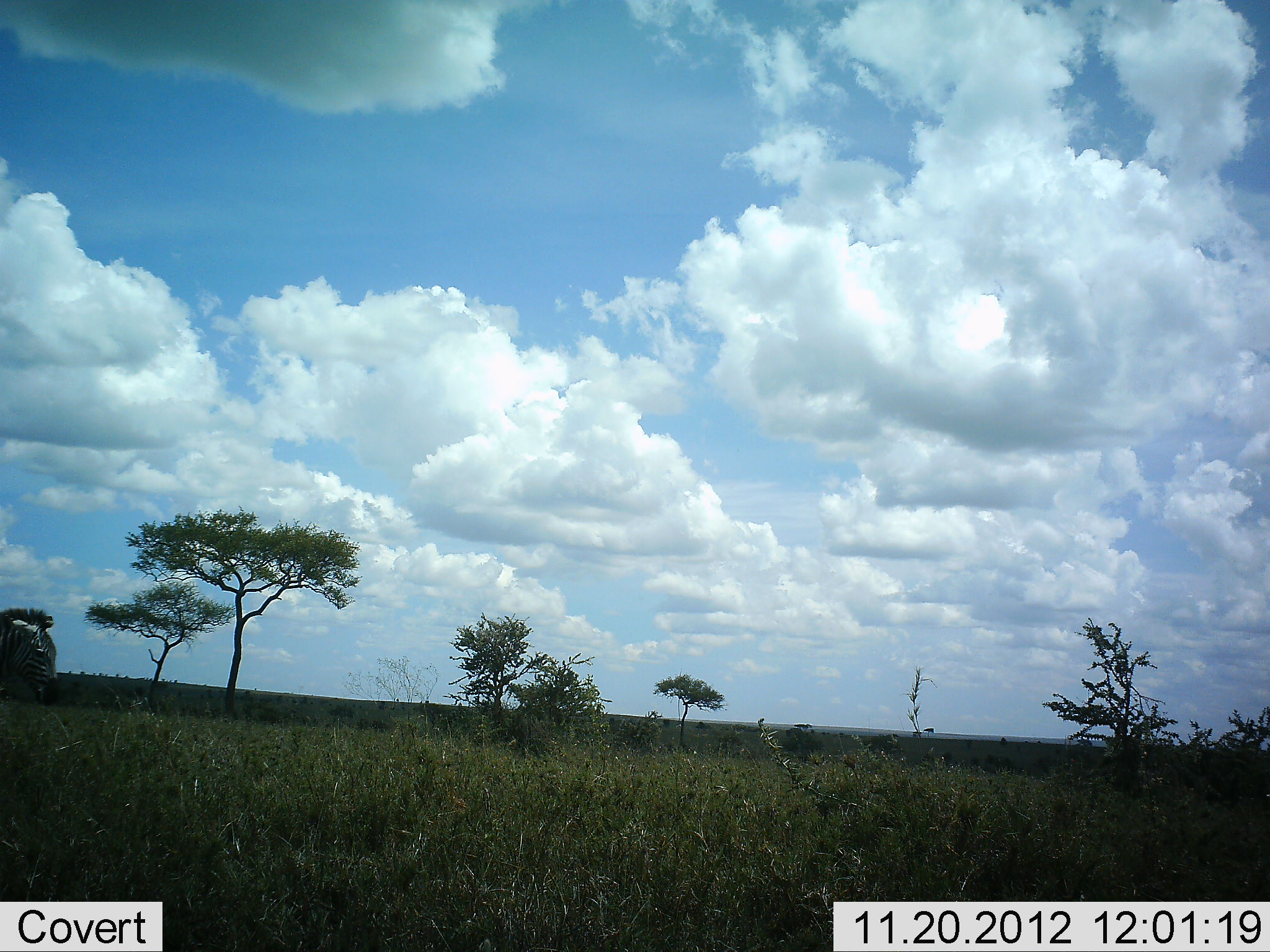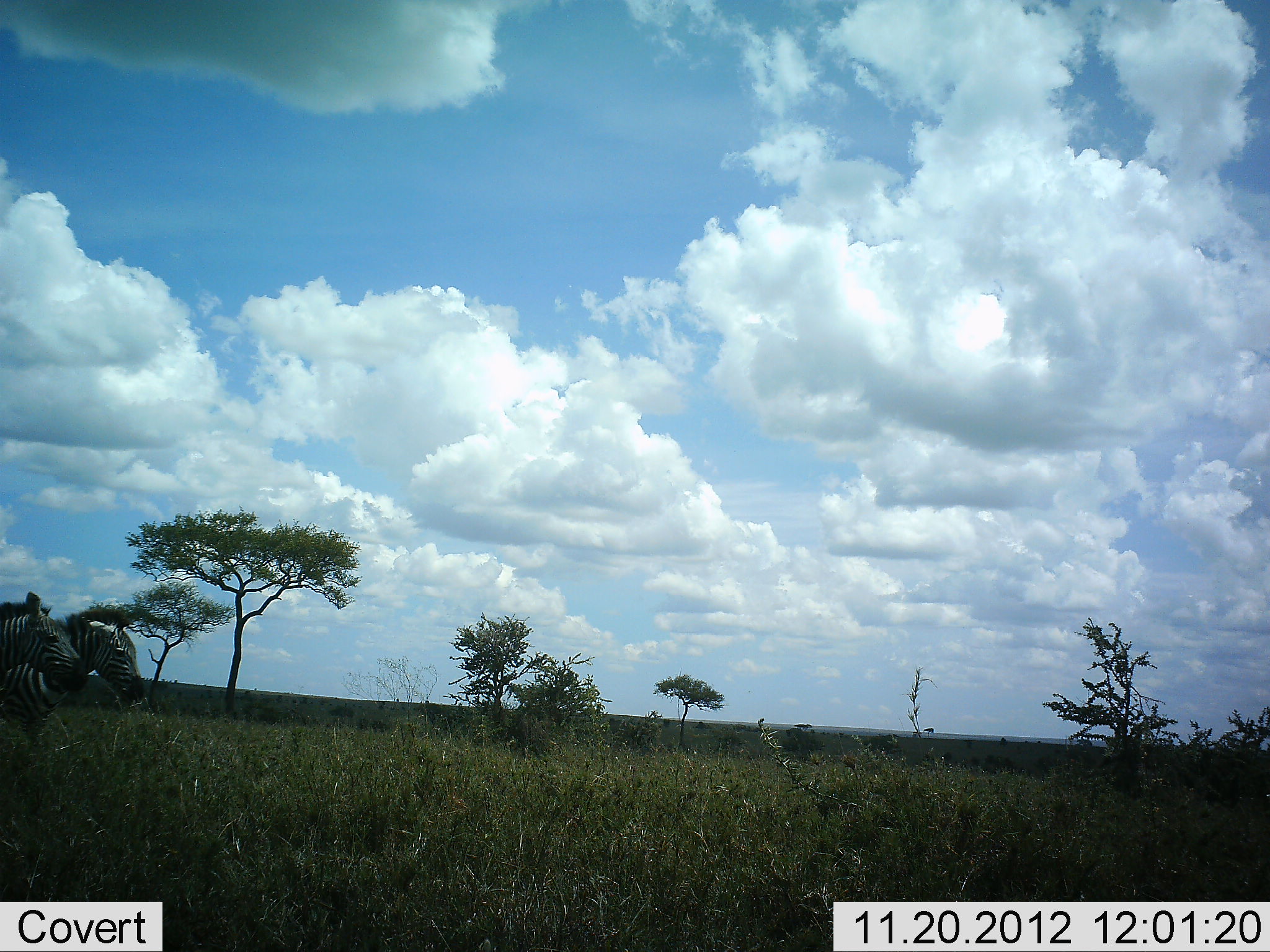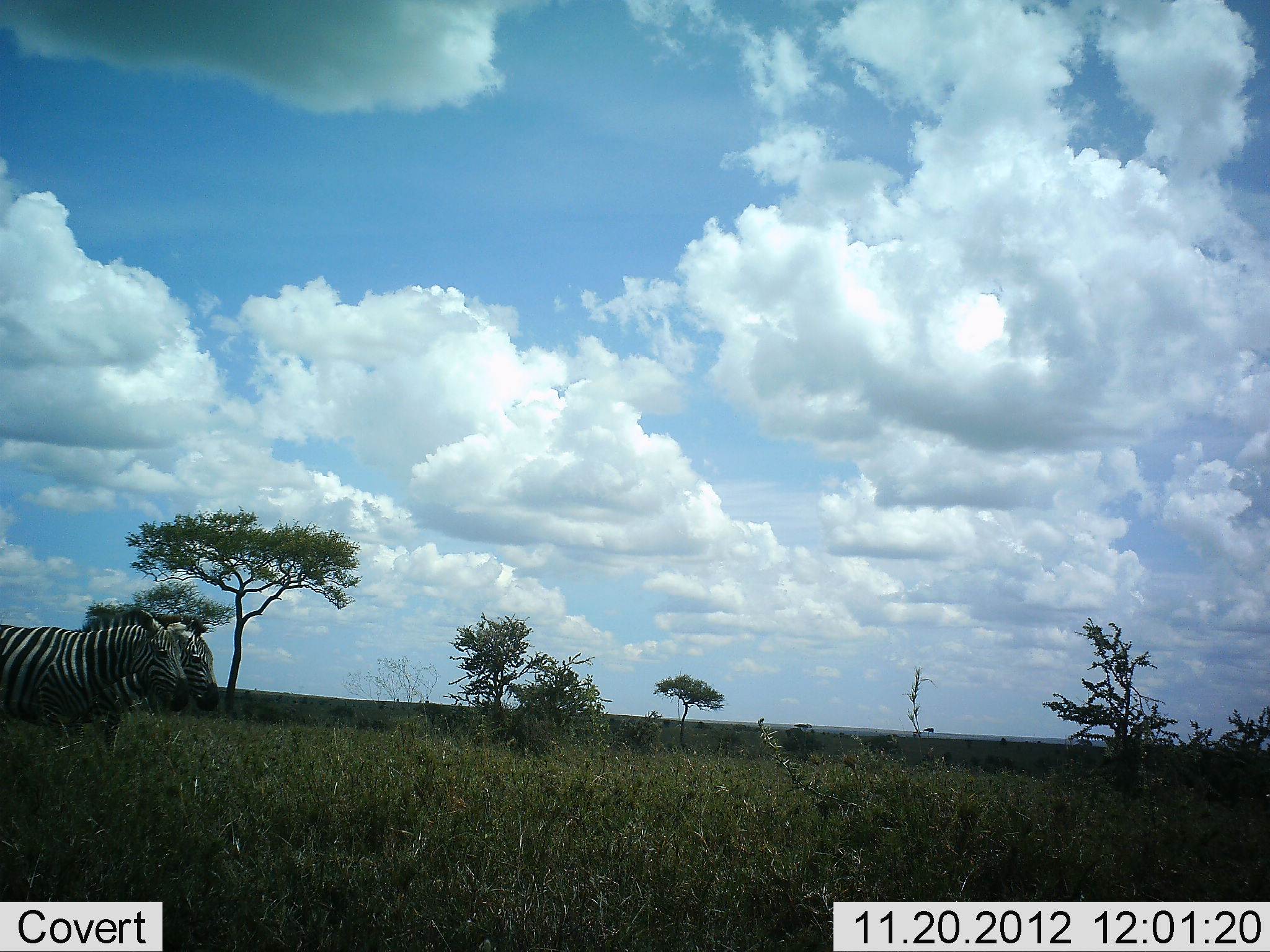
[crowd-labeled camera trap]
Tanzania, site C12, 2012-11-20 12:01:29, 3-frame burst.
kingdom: Animalia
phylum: Chordata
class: Mammalia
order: Perissodactyla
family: Equidae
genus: Equus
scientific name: Equus quagga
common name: plains zebra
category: zebra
Zebra (plains zebra) (Equus quagga), count 2. Behavior (volunteer vote fractions): standing 10%, resting 0%, moving 90%, interacting 0%. Young present (vote fraction): 0%. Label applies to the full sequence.